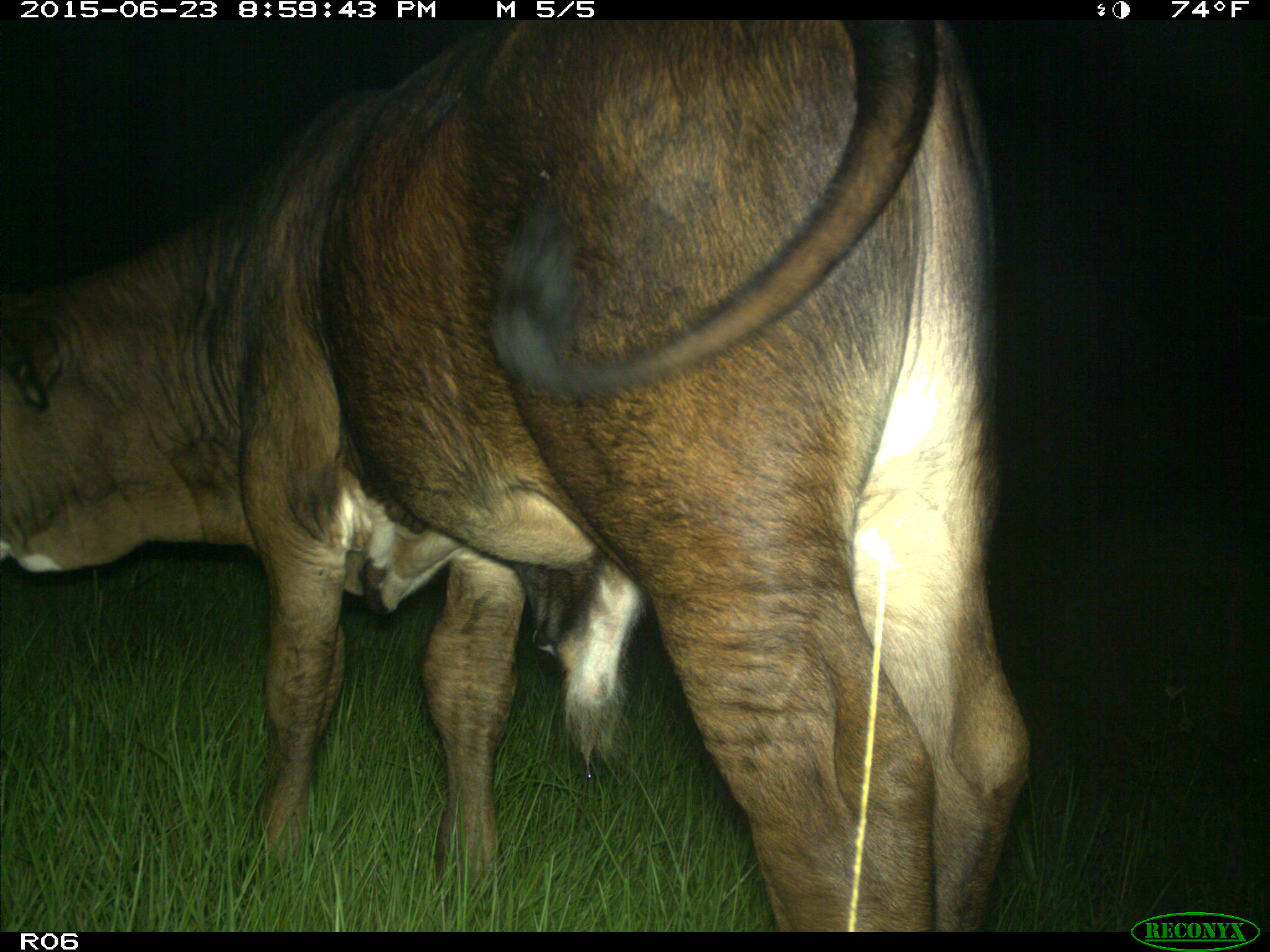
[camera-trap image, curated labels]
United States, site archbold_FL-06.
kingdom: Animalia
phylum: Chordata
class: Mammalia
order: Artiodactyla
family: Bovidae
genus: Bos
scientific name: Bos taurus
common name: domestic cow